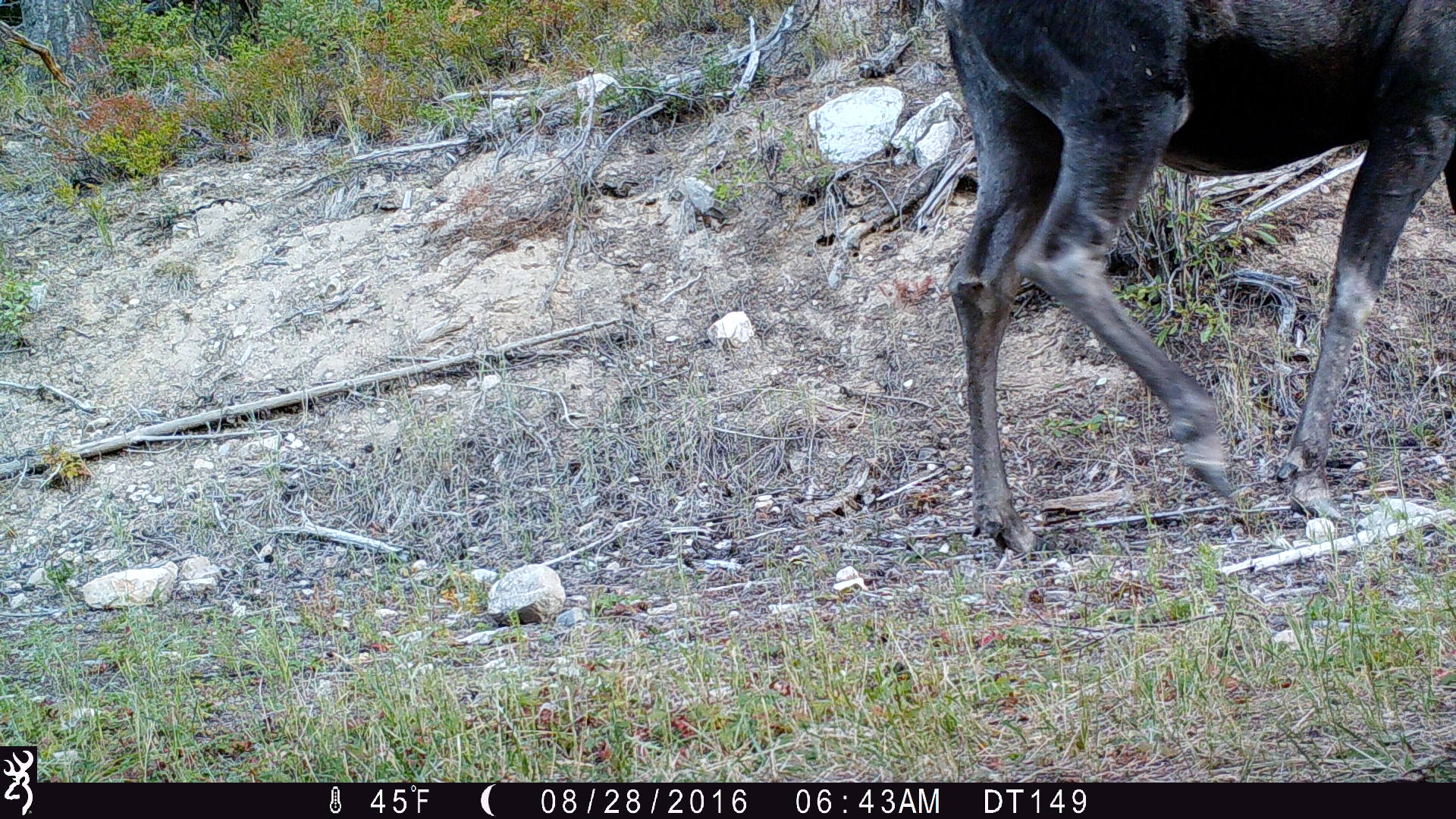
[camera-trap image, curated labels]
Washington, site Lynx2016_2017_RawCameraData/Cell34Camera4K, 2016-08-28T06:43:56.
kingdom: Animalia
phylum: Chordata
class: Mammalia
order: Artiodactyla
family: Cervidae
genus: Alces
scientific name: Alces alces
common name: moose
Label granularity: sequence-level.